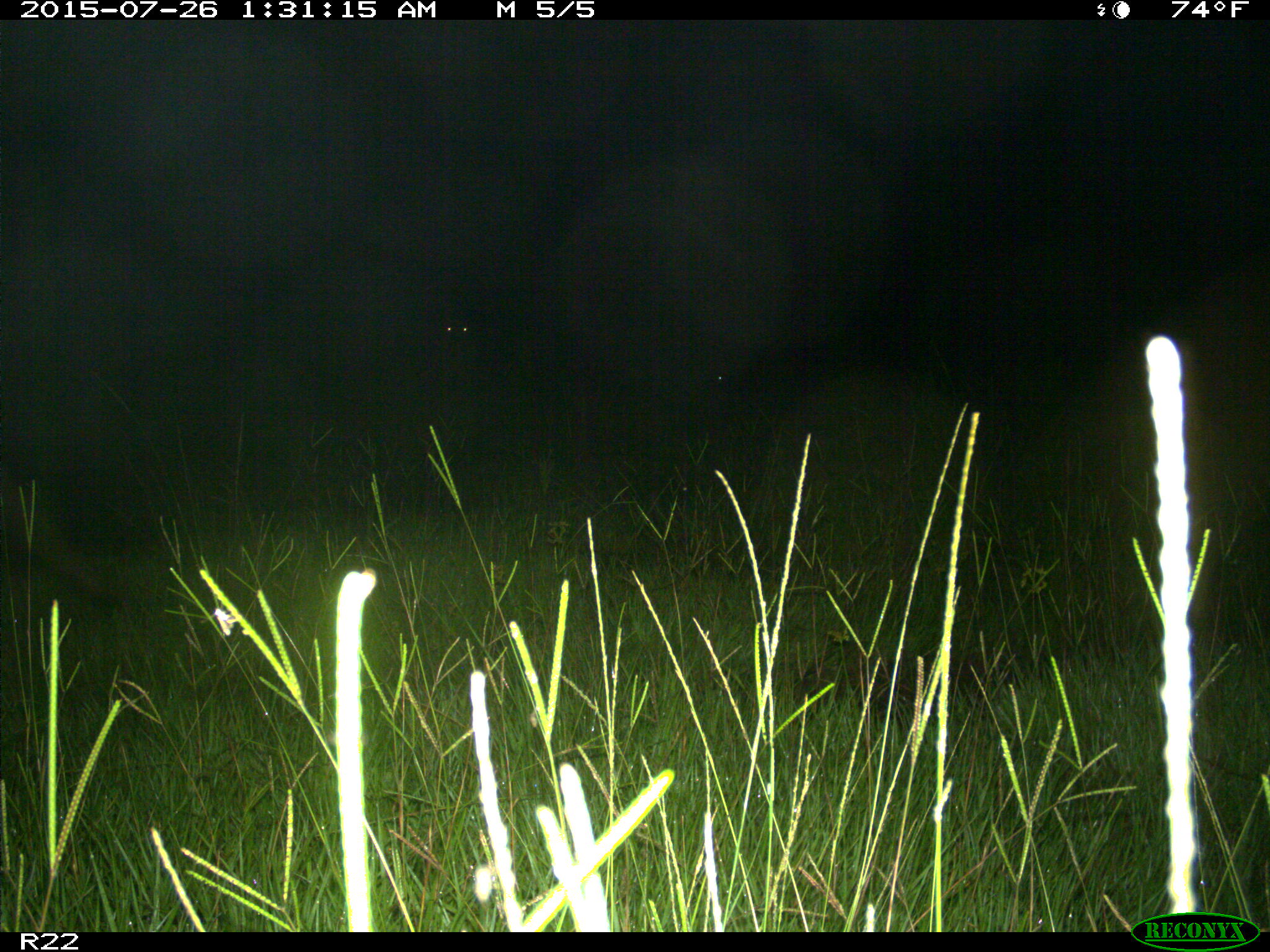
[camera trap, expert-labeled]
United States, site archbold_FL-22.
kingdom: Animalia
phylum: Chordata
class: Mammalia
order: Artiodactyla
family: Bovidae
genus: Bos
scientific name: Bos taurus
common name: domestic cow